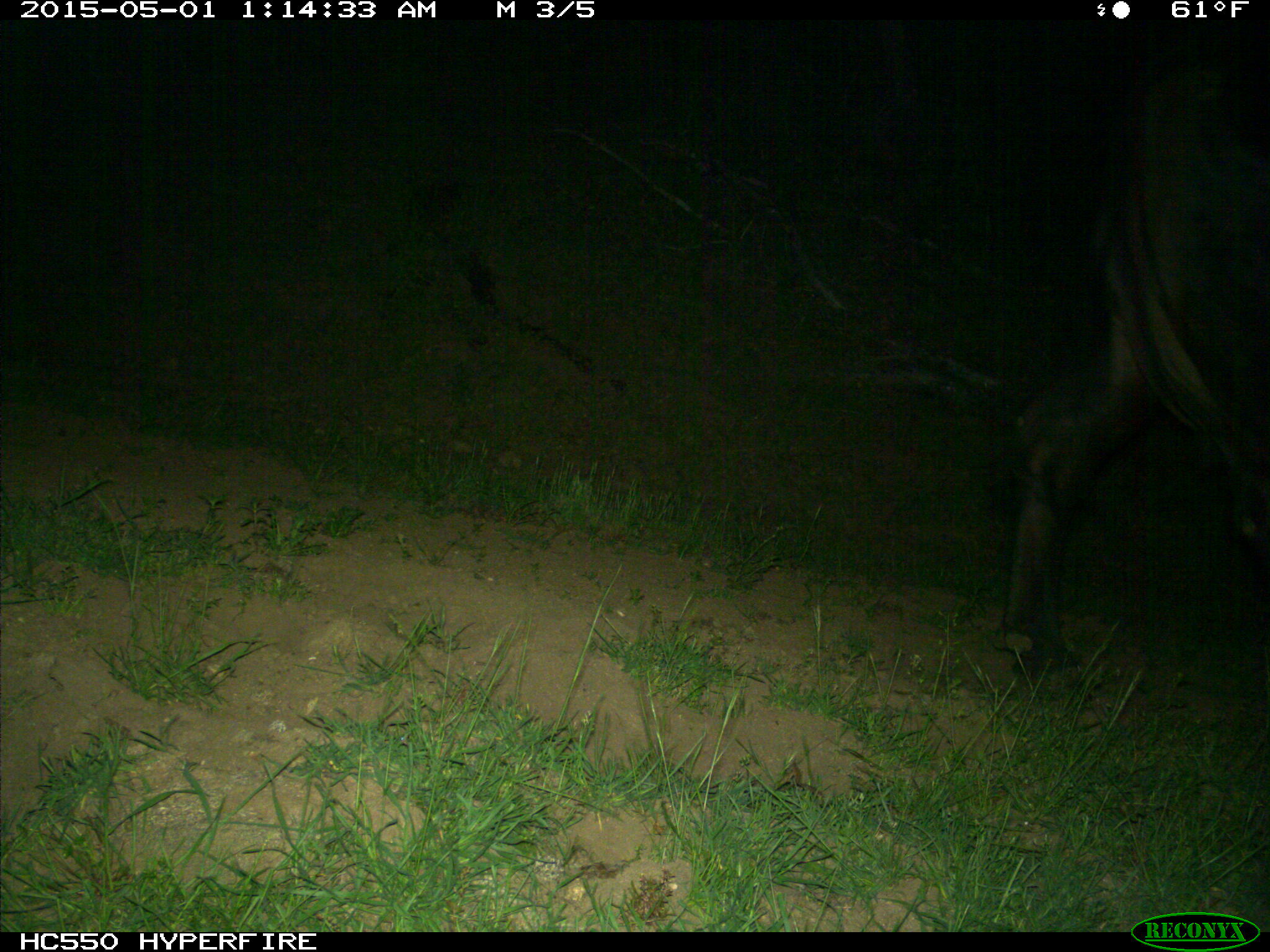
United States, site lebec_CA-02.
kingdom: Animalia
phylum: Chordata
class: Mammalia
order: Artiodactyla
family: Bovidae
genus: Bos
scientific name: Bos taurus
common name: domestic cow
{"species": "Bos taurus (domestic cow)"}